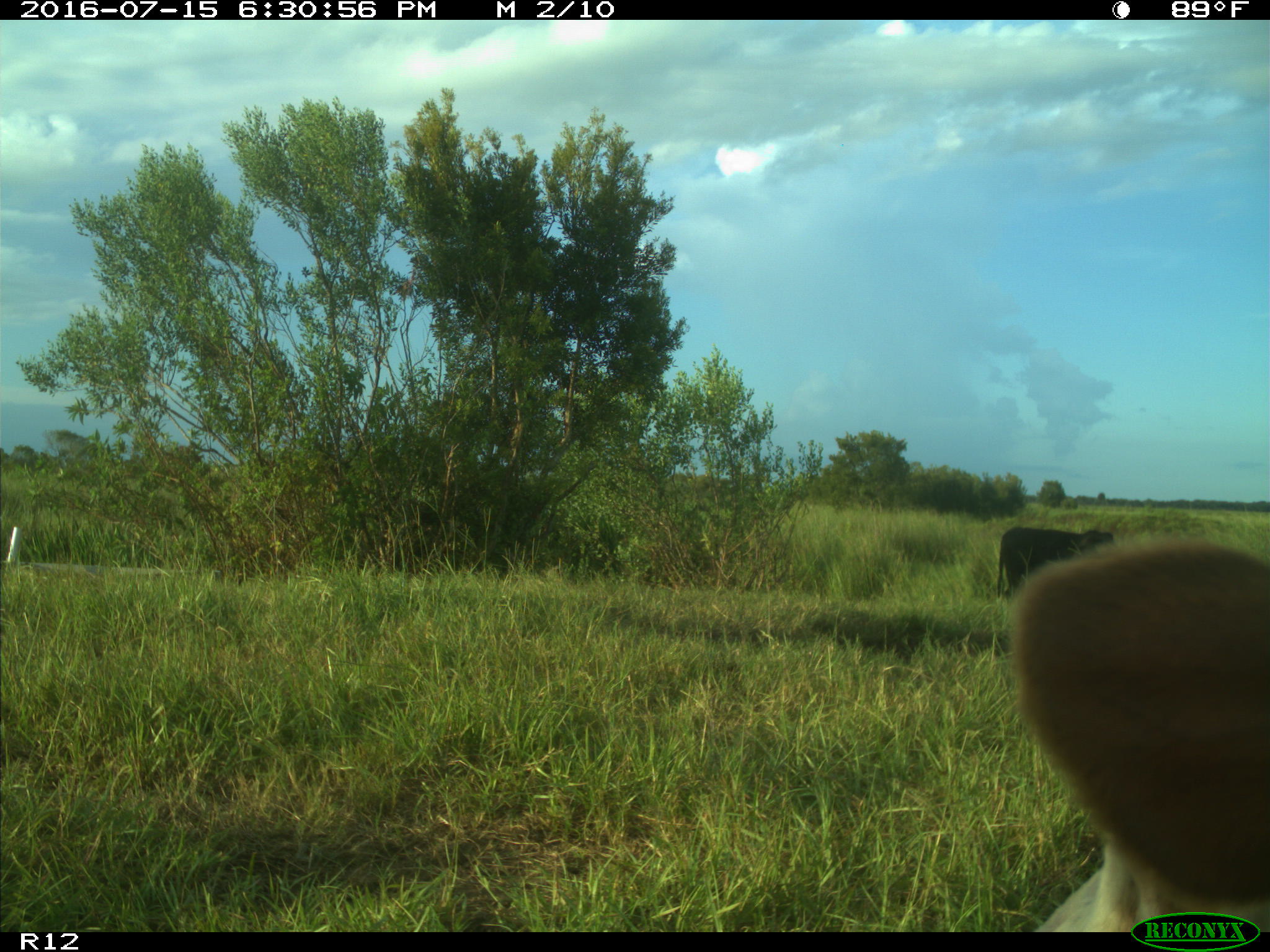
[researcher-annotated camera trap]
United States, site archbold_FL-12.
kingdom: Animalia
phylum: Chordata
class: Mammalia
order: Artiodactyla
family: Bovidae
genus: Bos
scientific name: Bos taurus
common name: domestic cow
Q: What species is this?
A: Bos taurus (domestic cow).